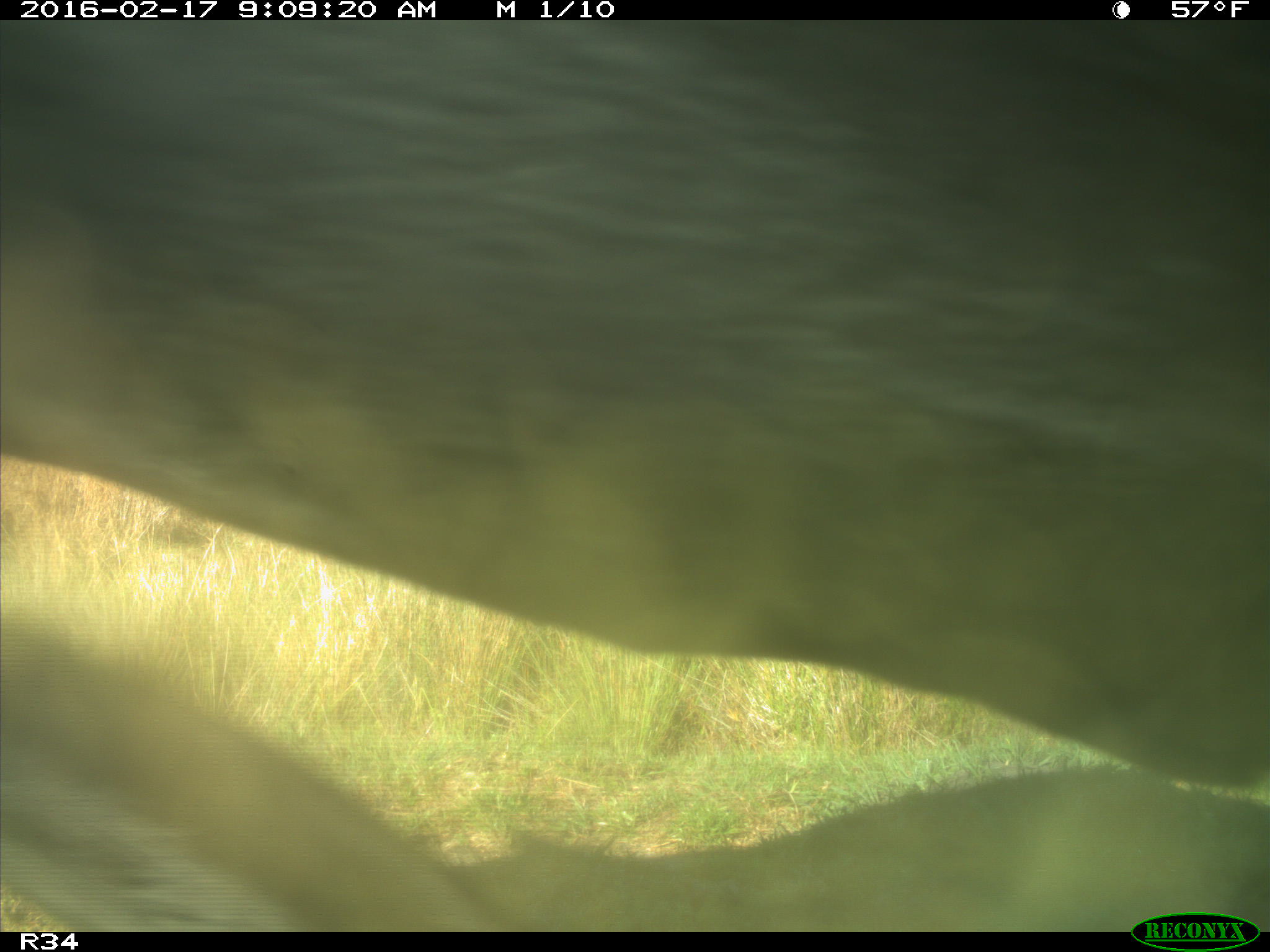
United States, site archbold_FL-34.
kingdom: Animalia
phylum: Chordata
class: Mammalia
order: Artiodactyla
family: Bovidae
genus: Bos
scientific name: Bos taurus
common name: domestic cow